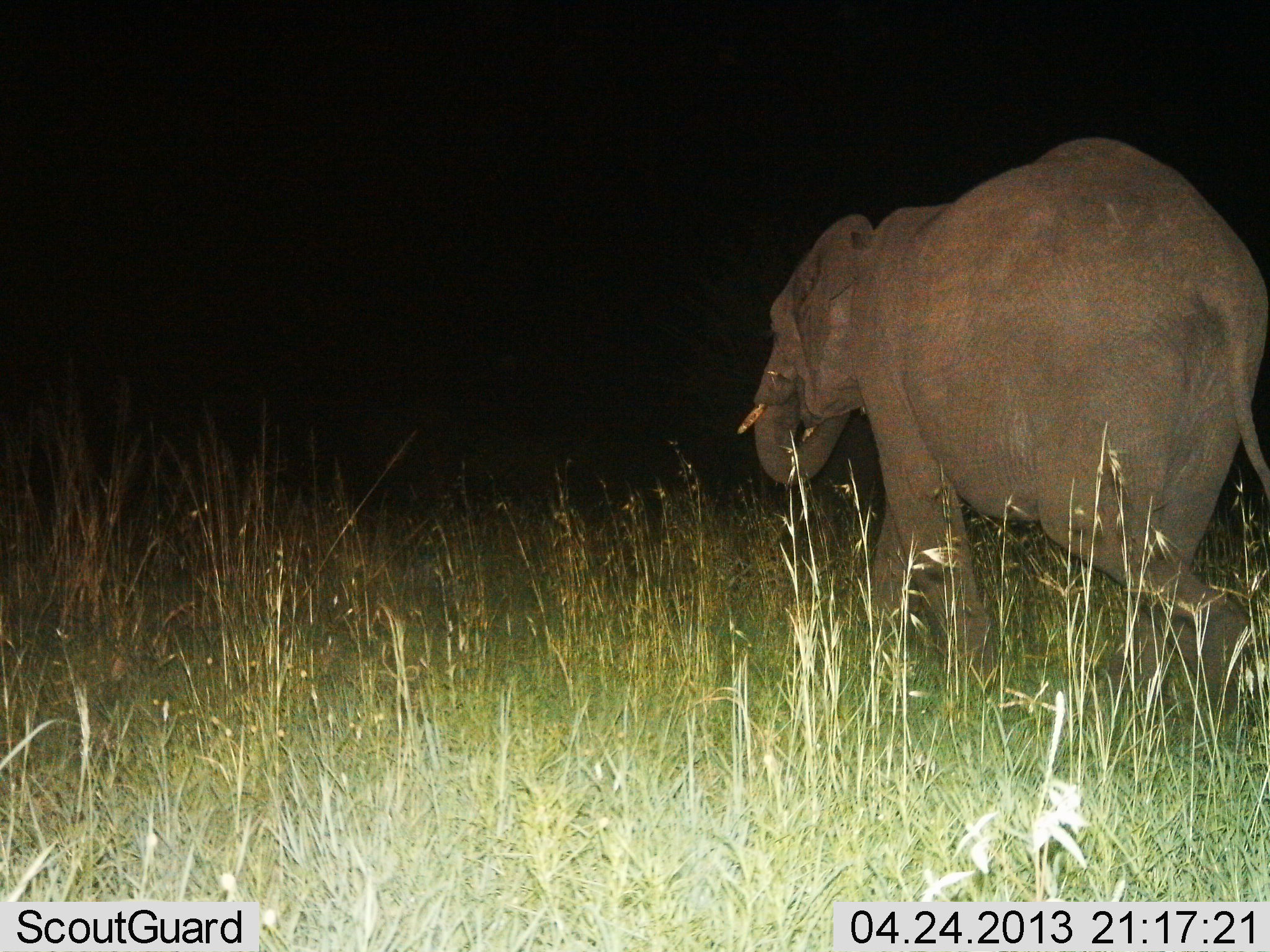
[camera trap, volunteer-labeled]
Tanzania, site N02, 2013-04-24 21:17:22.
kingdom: Animalia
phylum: Chordata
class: Mammalia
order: Proboscidea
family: Elephantidae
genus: Loxodonta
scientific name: Loxodonta africana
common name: african bush elephant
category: elephant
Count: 1.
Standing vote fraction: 0%.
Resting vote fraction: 0%.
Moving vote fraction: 97%.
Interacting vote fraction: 0%.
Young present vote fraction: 3%.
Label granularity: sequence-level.